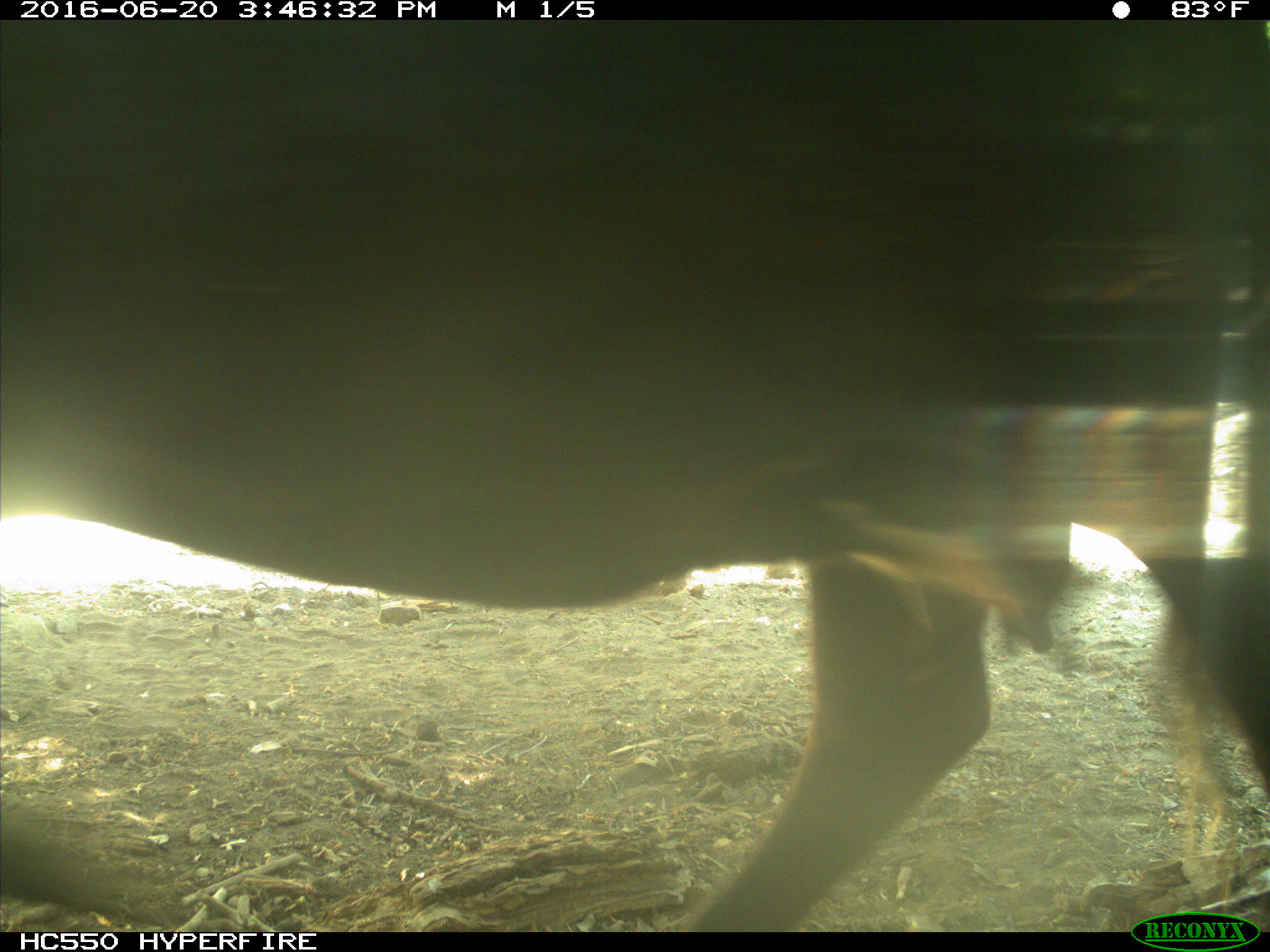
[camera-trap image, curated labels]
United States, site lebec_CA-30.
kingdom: Animalia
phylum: Chordata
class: Mammalia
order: Artiodactyla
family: Bovidae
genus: Bos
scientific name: Bos taurus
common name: domestic cow